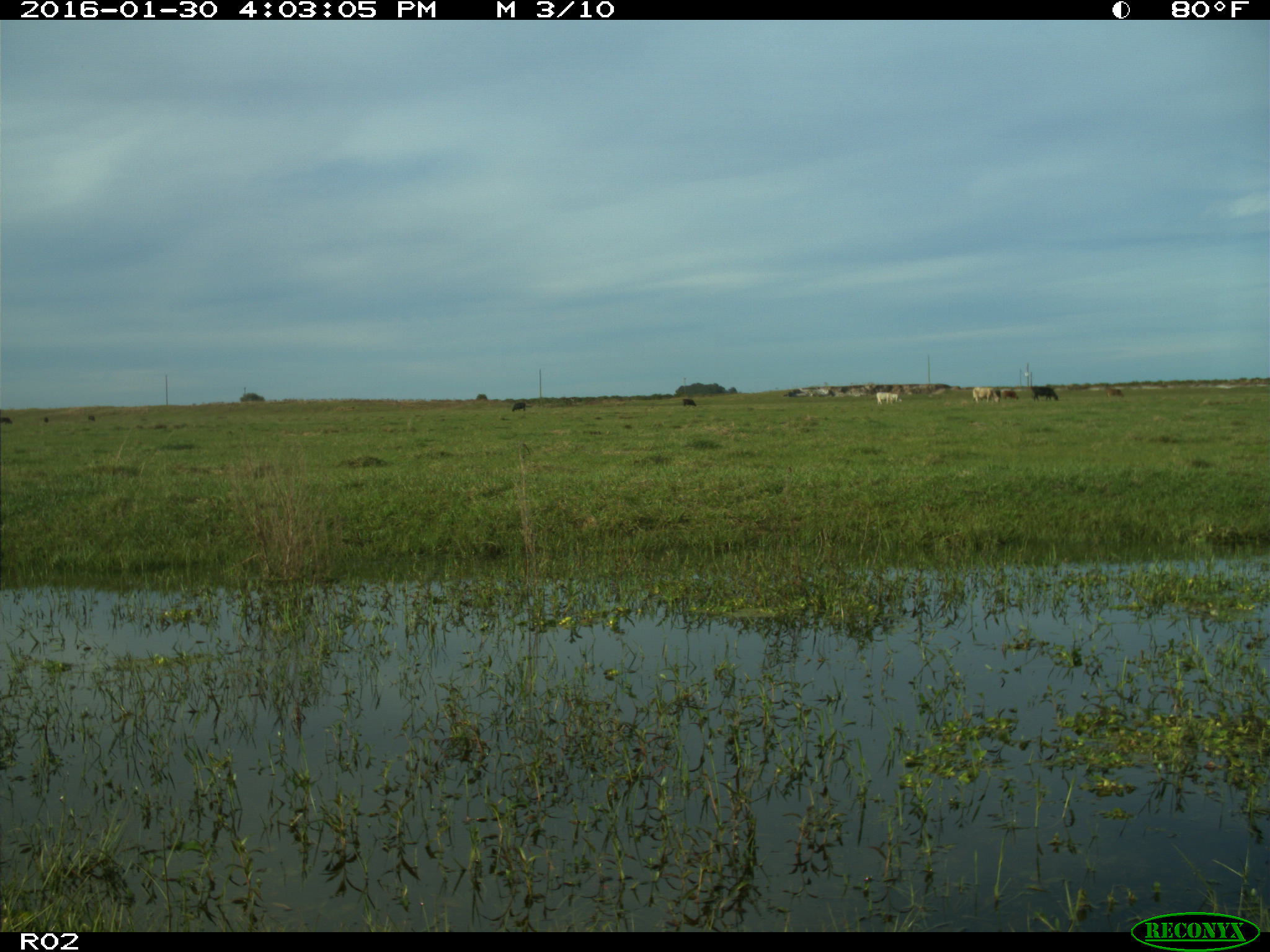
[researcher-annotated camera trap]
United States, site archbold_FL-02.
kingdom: Animalia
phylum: Chordata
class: Mammalia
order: Artiodactyla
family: Bovidae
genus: Bos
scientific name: Bos taurus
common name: domestic cow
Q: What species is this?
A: Bos taurus (domestic cow).